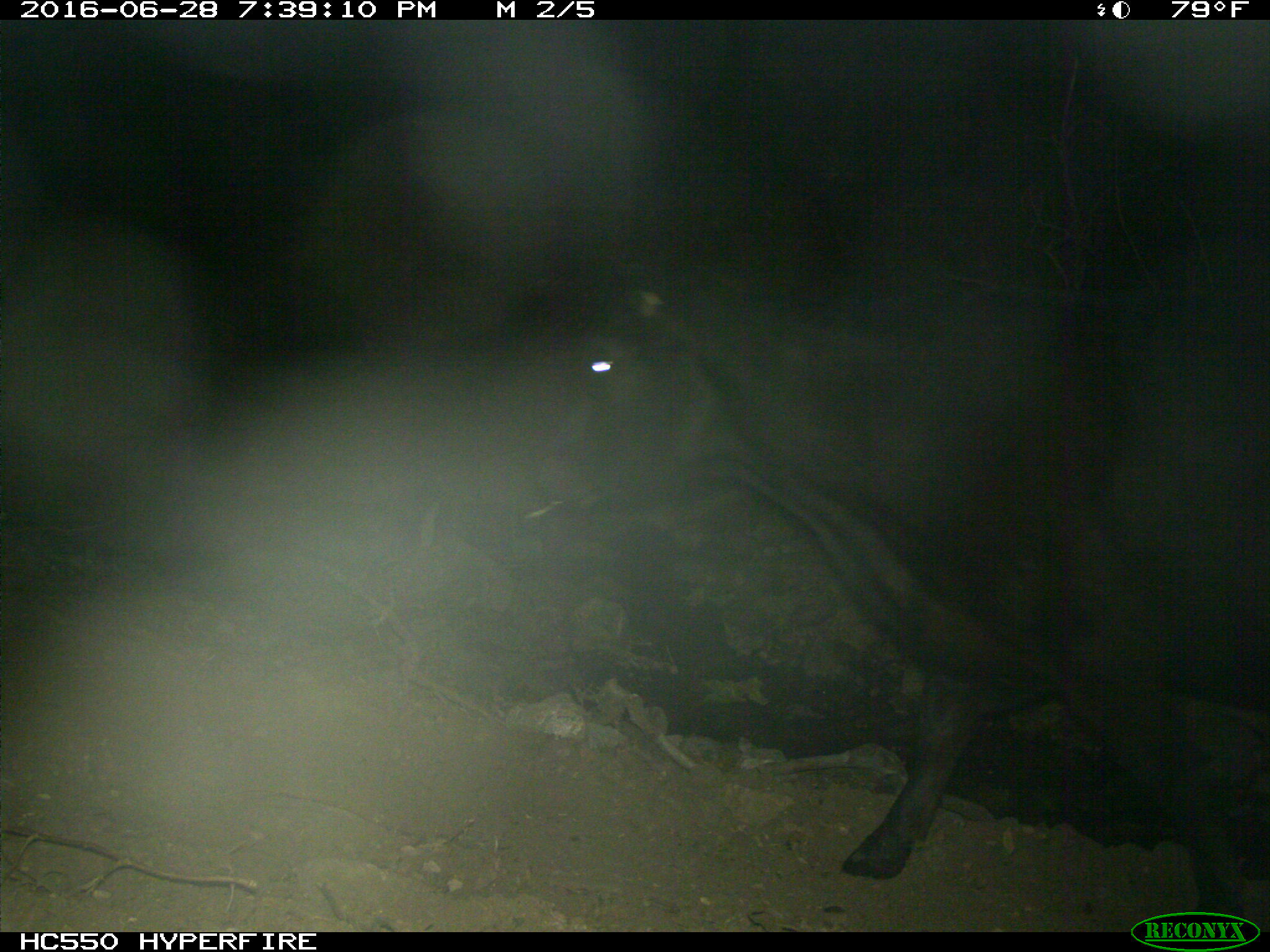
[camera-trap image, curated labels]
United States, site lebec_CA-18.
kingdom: Animalia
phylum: Chordata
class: Mammalia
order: Artiodactyla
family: Bovidae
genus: Bos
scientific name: Bos taurus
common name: domestic cow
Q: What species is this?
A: Bos taurus (domestic cow).